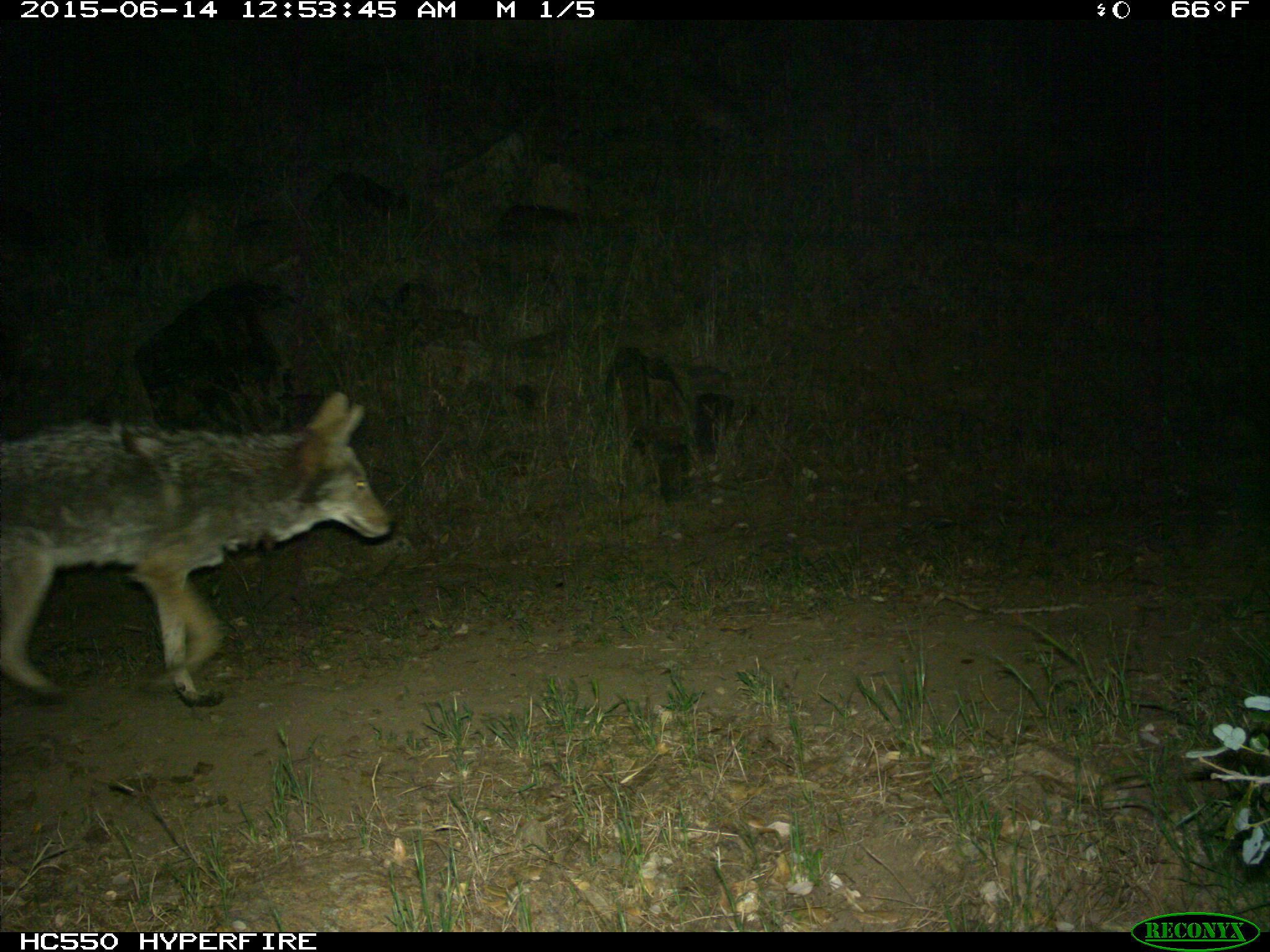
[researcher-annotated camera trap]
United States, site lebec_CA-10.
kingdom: Animalia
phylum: Chordata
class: Mammalia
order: Carnivora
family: Canidae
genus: Canis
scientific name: Canis latrans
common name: coyote